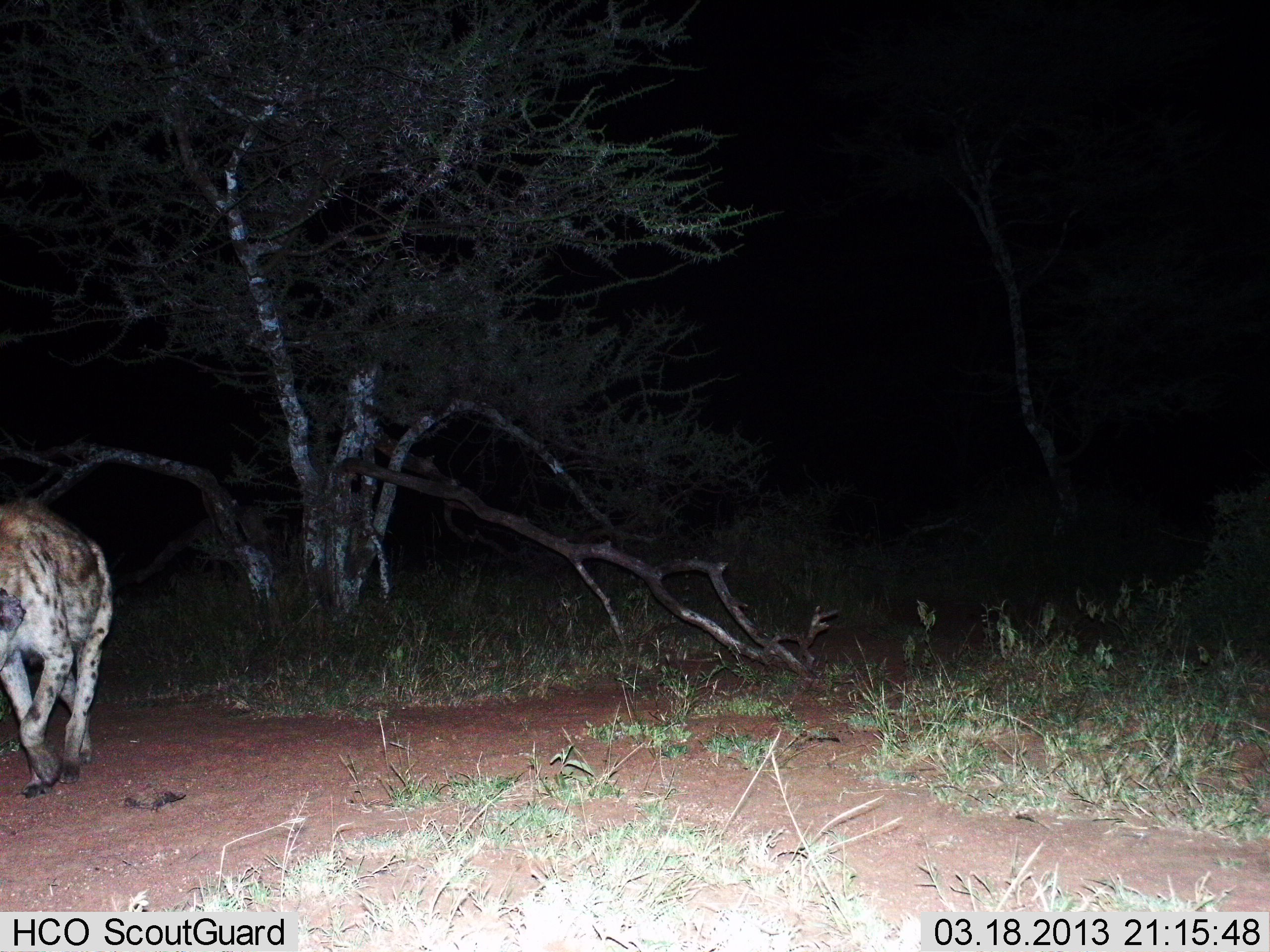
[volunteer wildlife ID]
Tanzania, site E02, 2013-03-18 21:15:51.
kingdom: Animalia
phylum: Chordata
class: Mammalia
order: Carnivora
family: Hyaenidae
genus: Crocuta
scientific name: Crocuta crocuta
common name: spotted hyena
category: hyenaspotted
Hyenaspotted (spotted hyena) (Crocuta crocuta), count 1. Behavior (volunteer vote fractions): standing 4%, resting 4%, moving 92%, interacting 0%. Young present (vote fraction): 0%. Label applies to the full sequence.